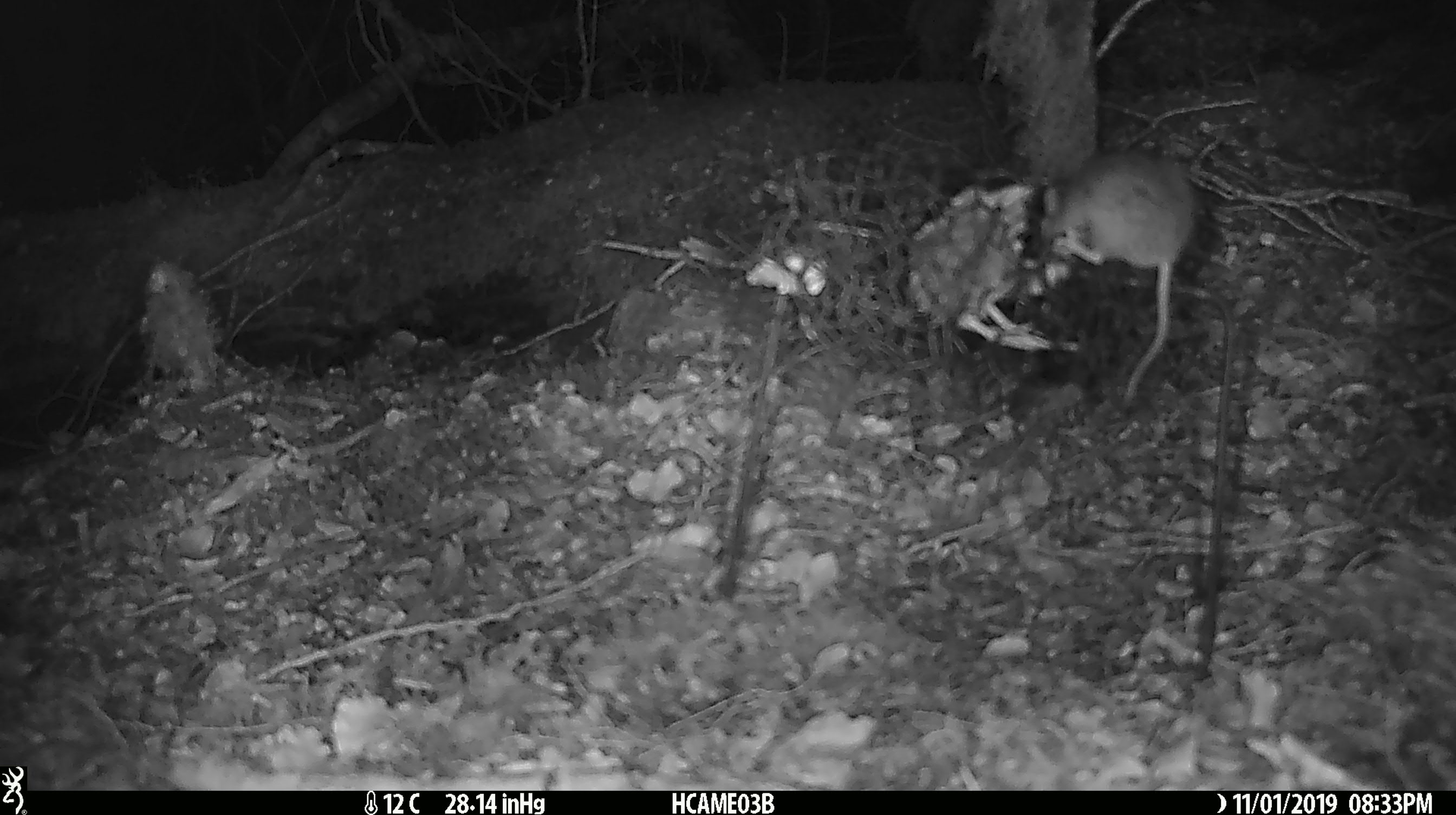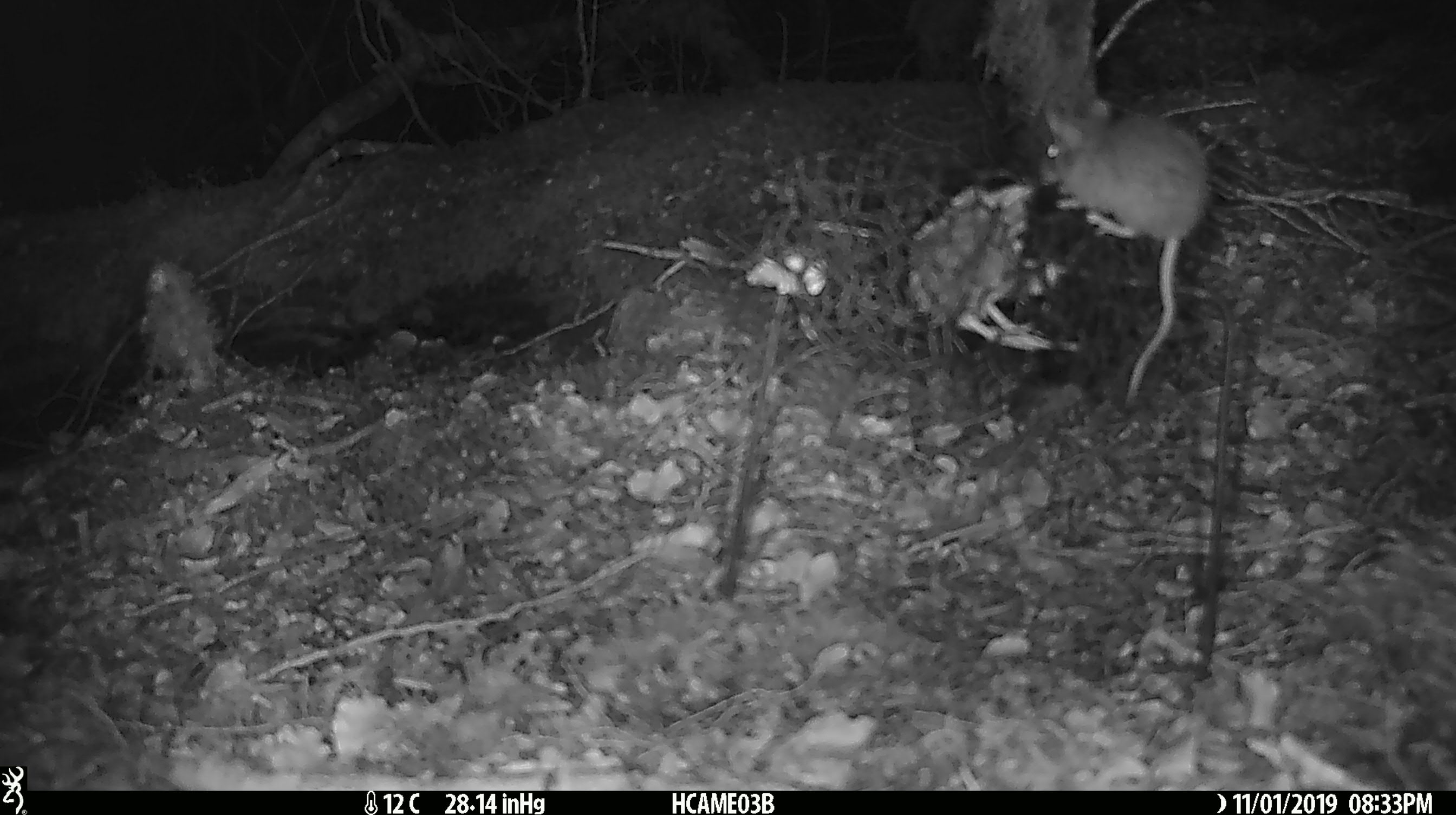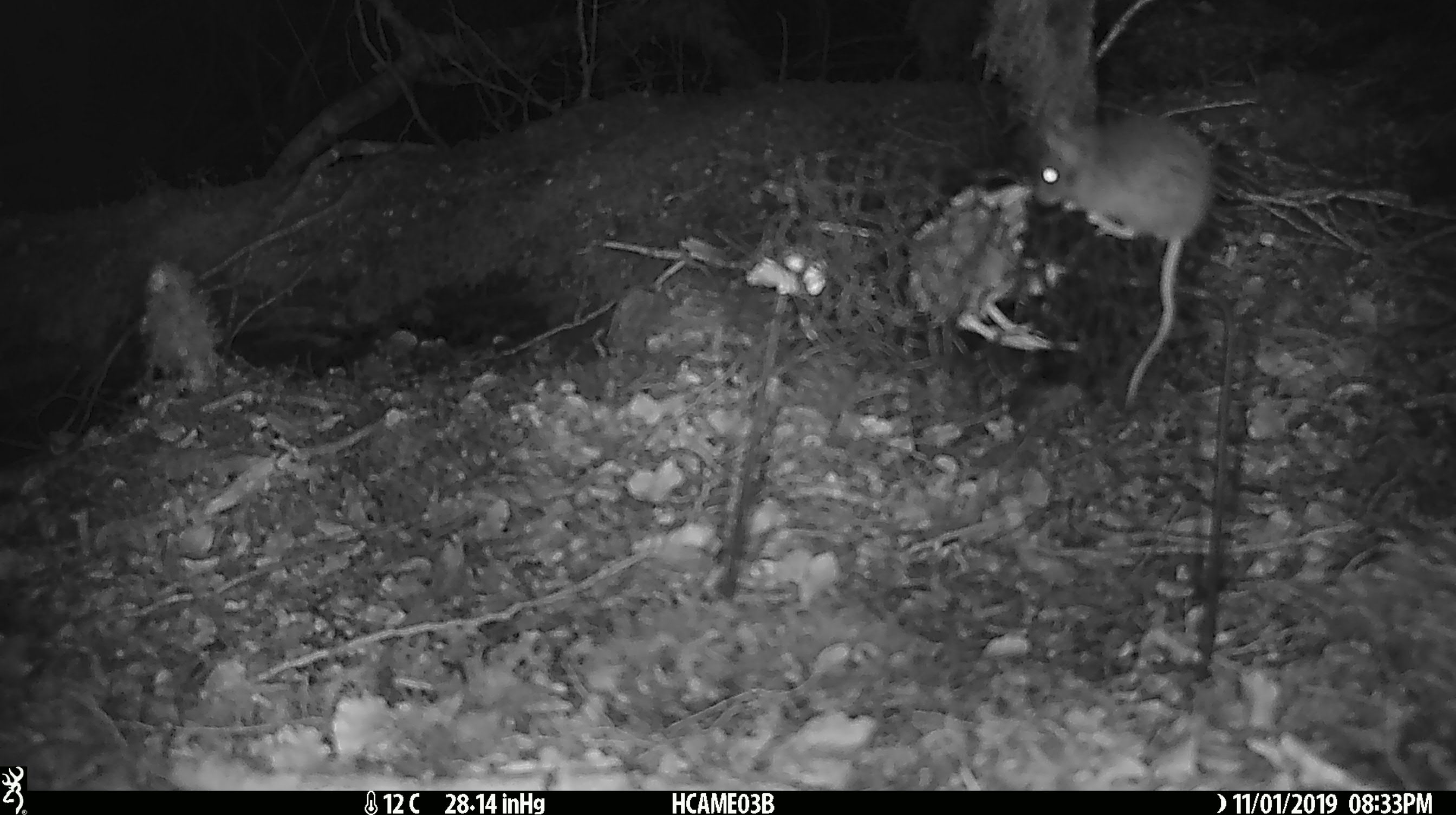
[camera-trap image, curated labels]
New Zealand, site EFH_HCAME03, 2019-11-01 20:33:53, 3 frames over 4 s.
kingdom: Animalia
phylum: Chordata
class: Mammalia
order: Rodentia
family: Muridae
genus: Mus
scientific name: Mus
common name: mouse